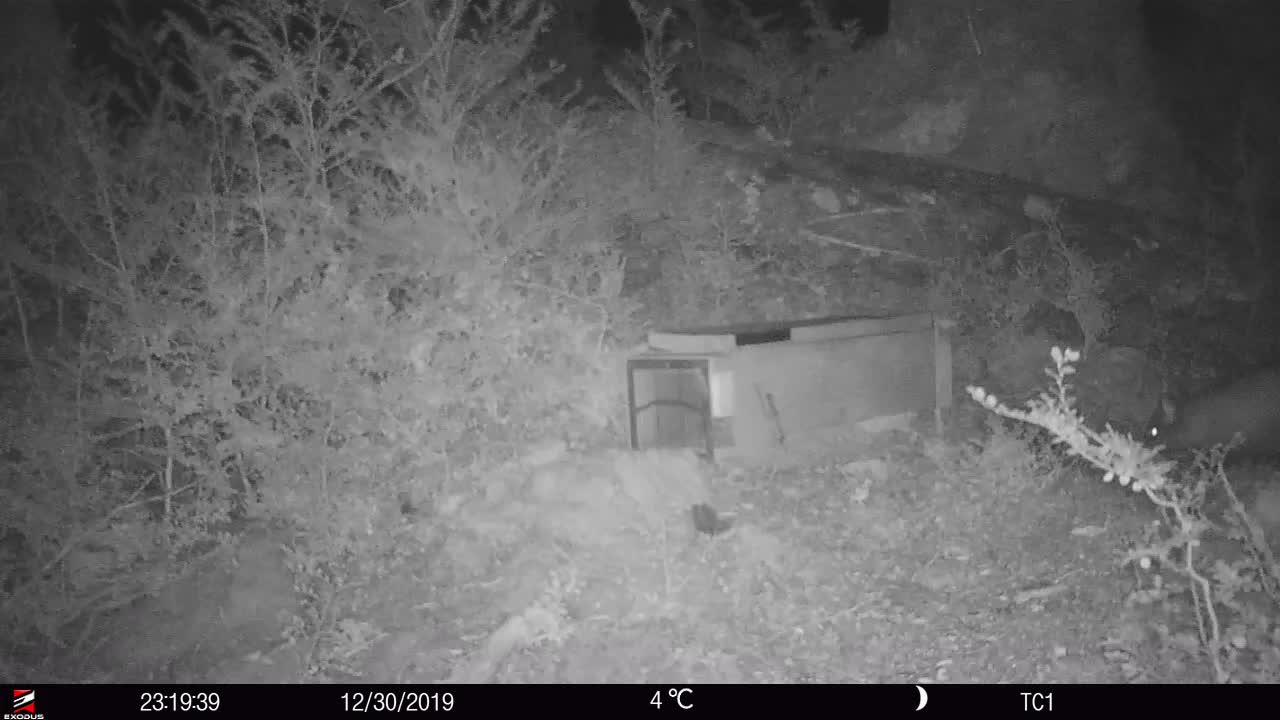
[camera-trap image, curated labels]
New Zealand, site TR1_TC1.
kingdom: Animalia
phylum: Chordata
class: Mammalia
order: Diprotodontia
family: Phalangeridae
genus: Trichosurus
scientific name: Trichosurus vulpecula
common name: common brushtail possum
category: possum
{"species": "possum (common brushtail possum) (Trichosurus vulpecula)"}